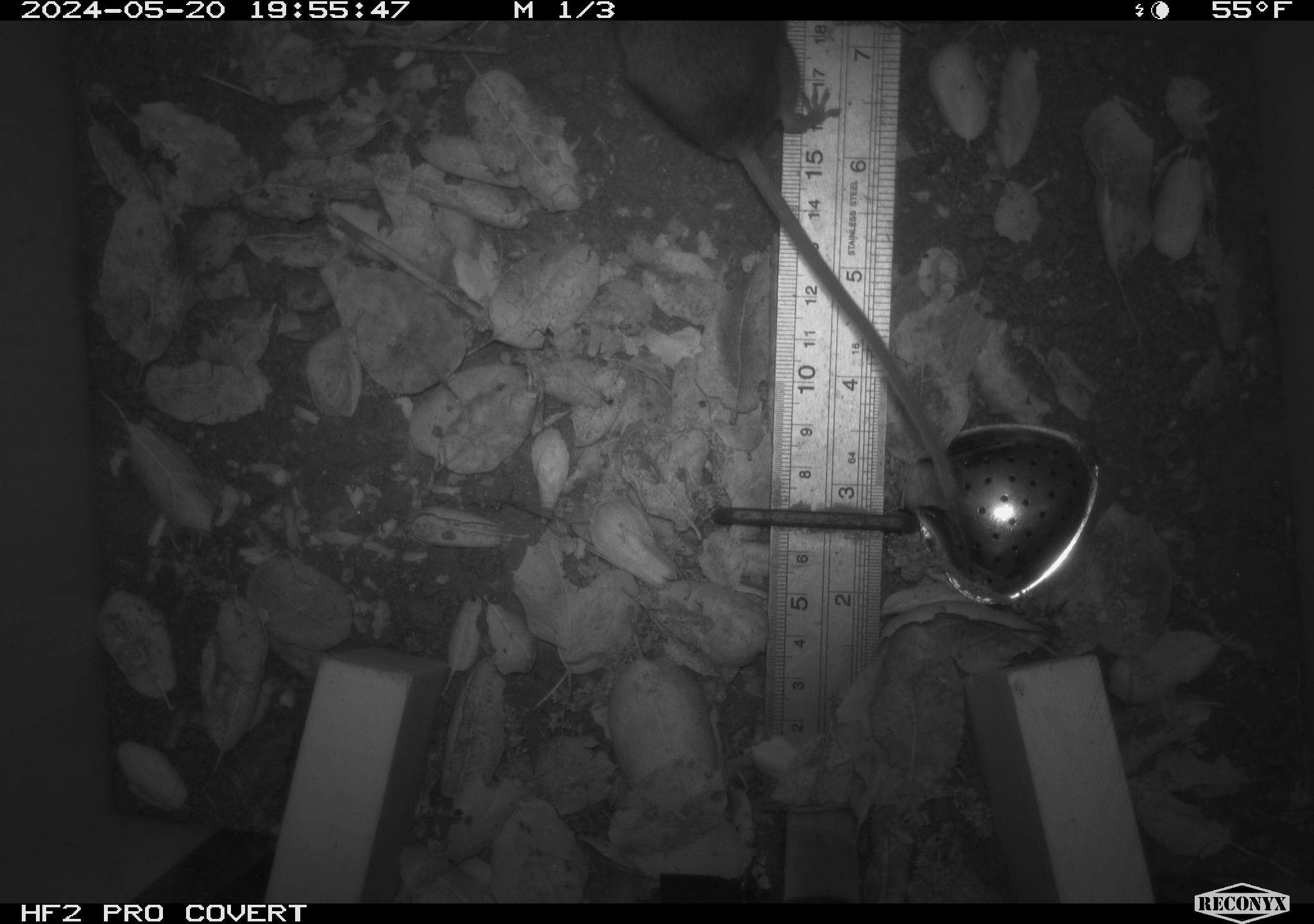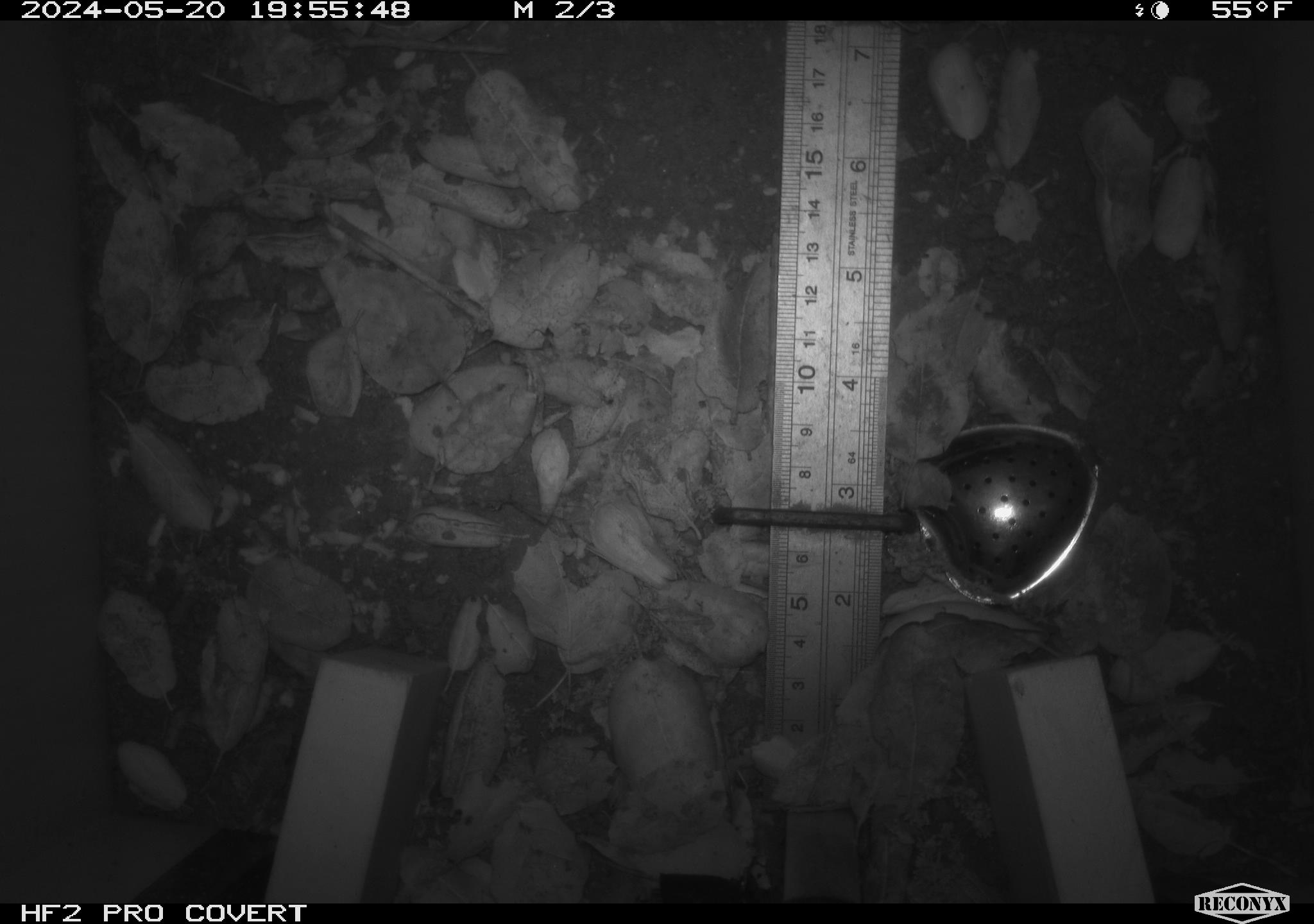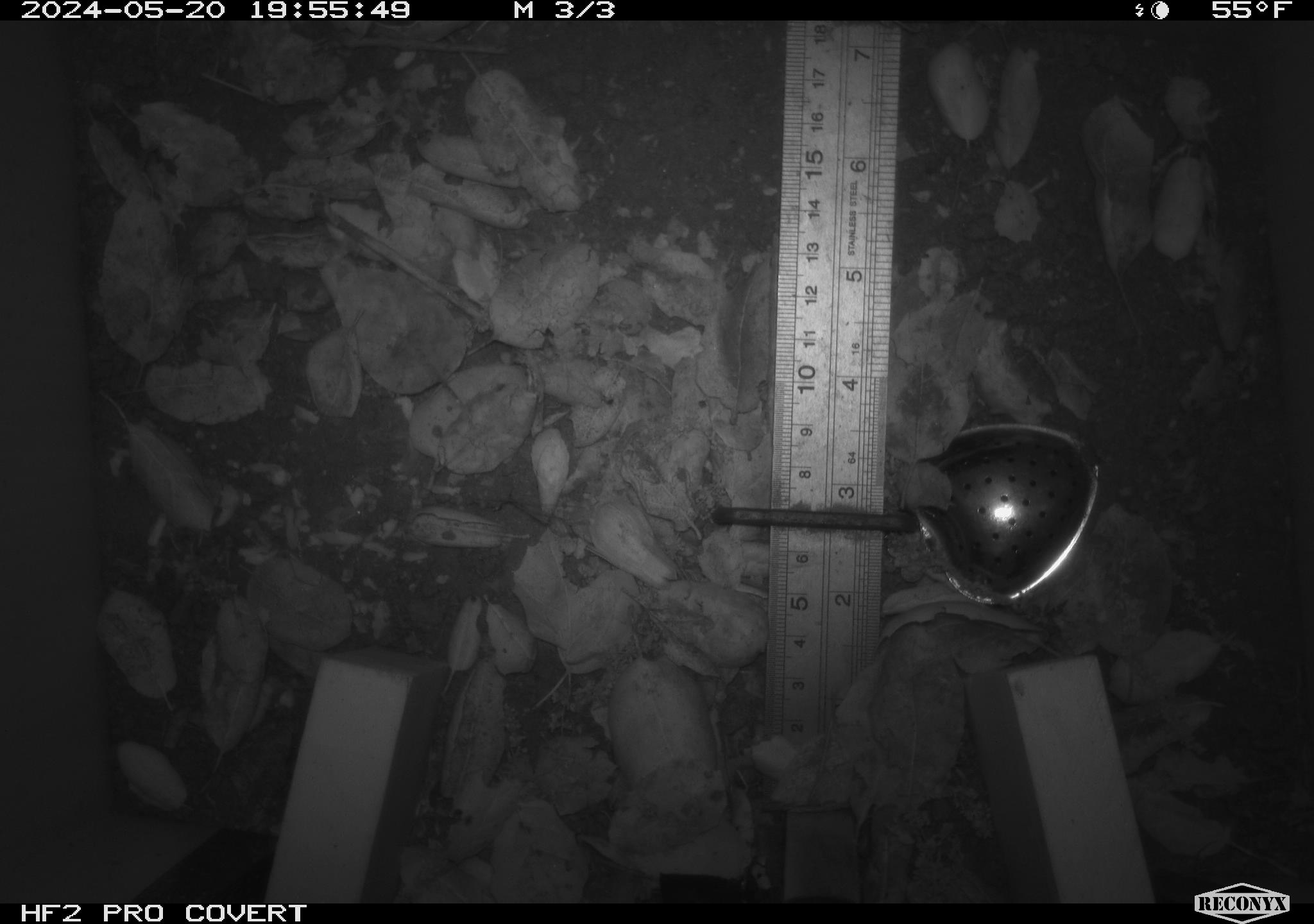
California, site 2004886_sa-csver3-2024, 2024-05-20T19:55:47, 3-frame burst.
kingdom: Animalia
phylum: Chordata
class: Mammalia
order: Rodentia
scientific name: Rodentia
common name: rodent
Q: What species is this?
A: Rodent (Rodentia).